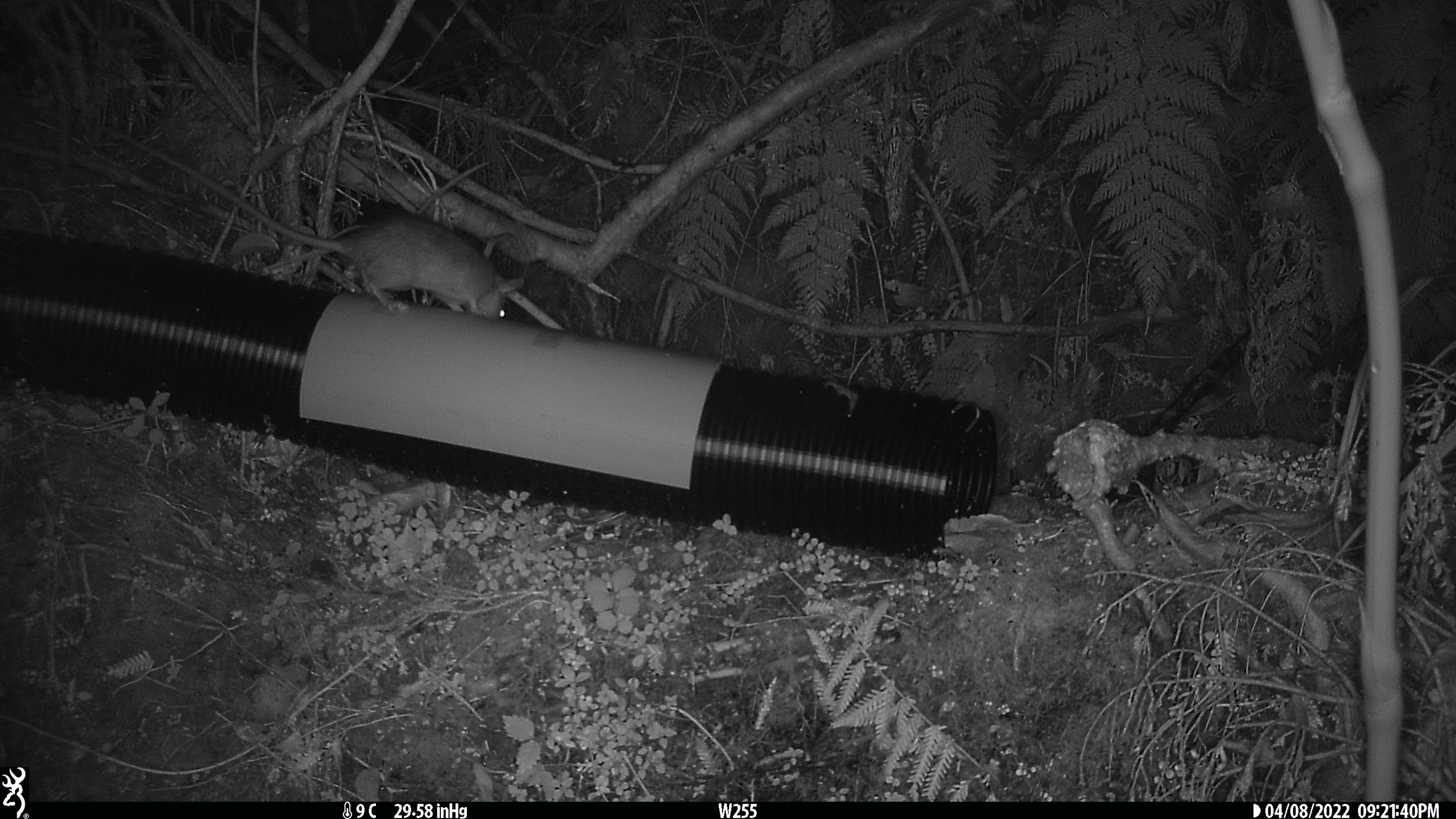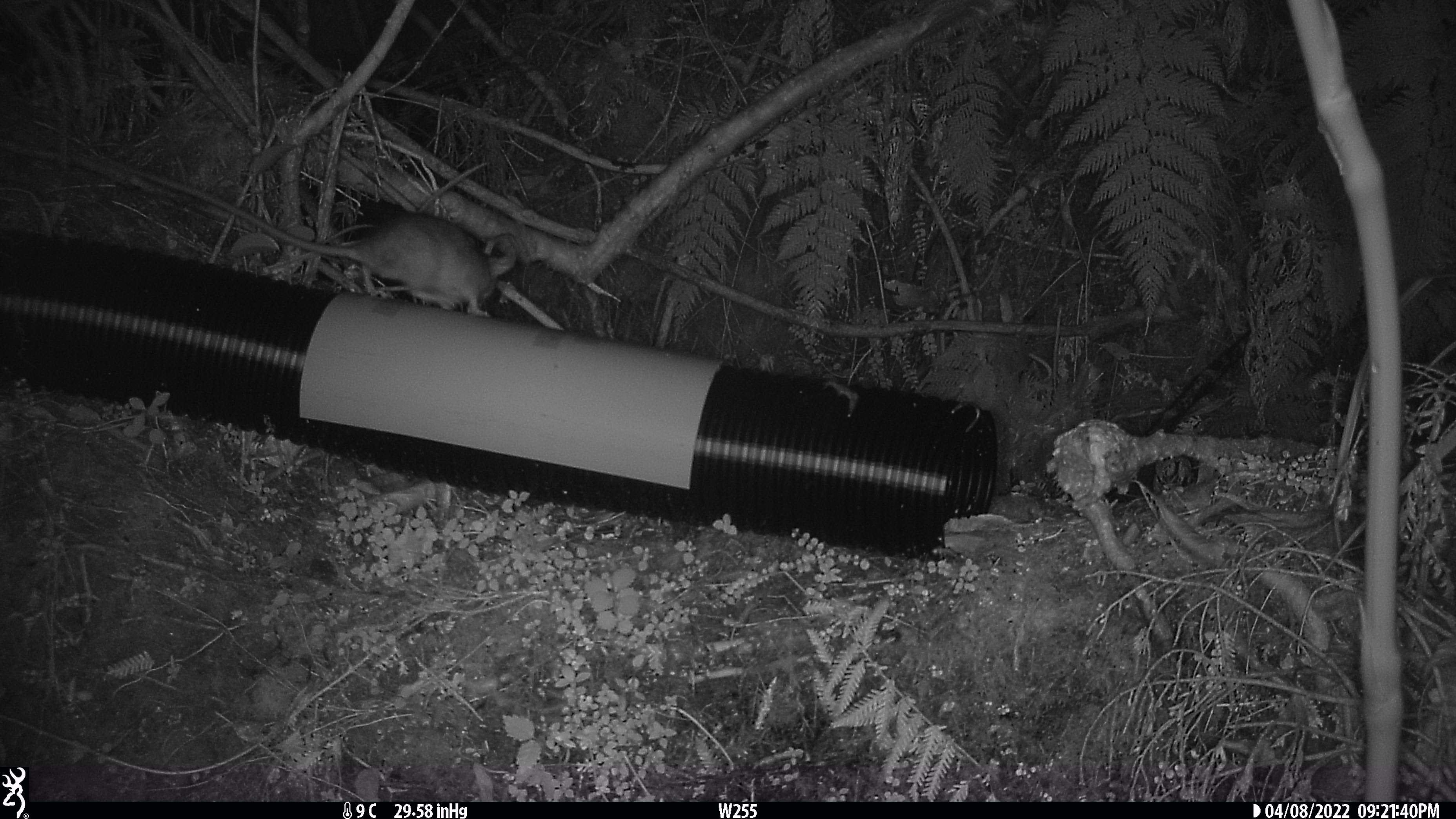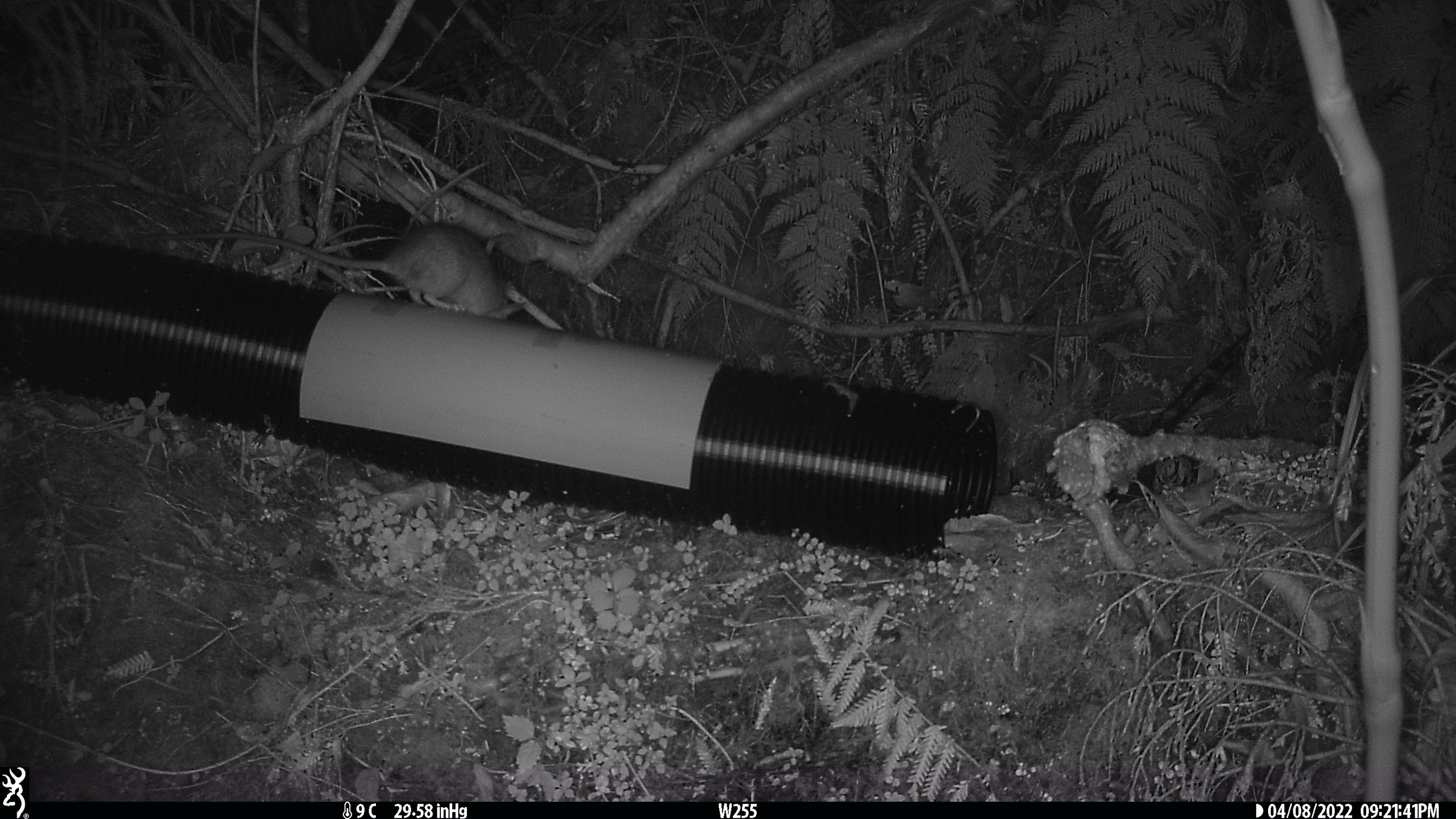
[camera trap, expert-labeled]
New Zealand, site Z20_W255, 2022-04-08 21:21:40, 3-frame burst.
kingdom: Animalia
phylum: Chordata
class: Mammalia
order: Rodentia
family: Muridae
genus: Rattus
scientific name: Rattus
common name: rat